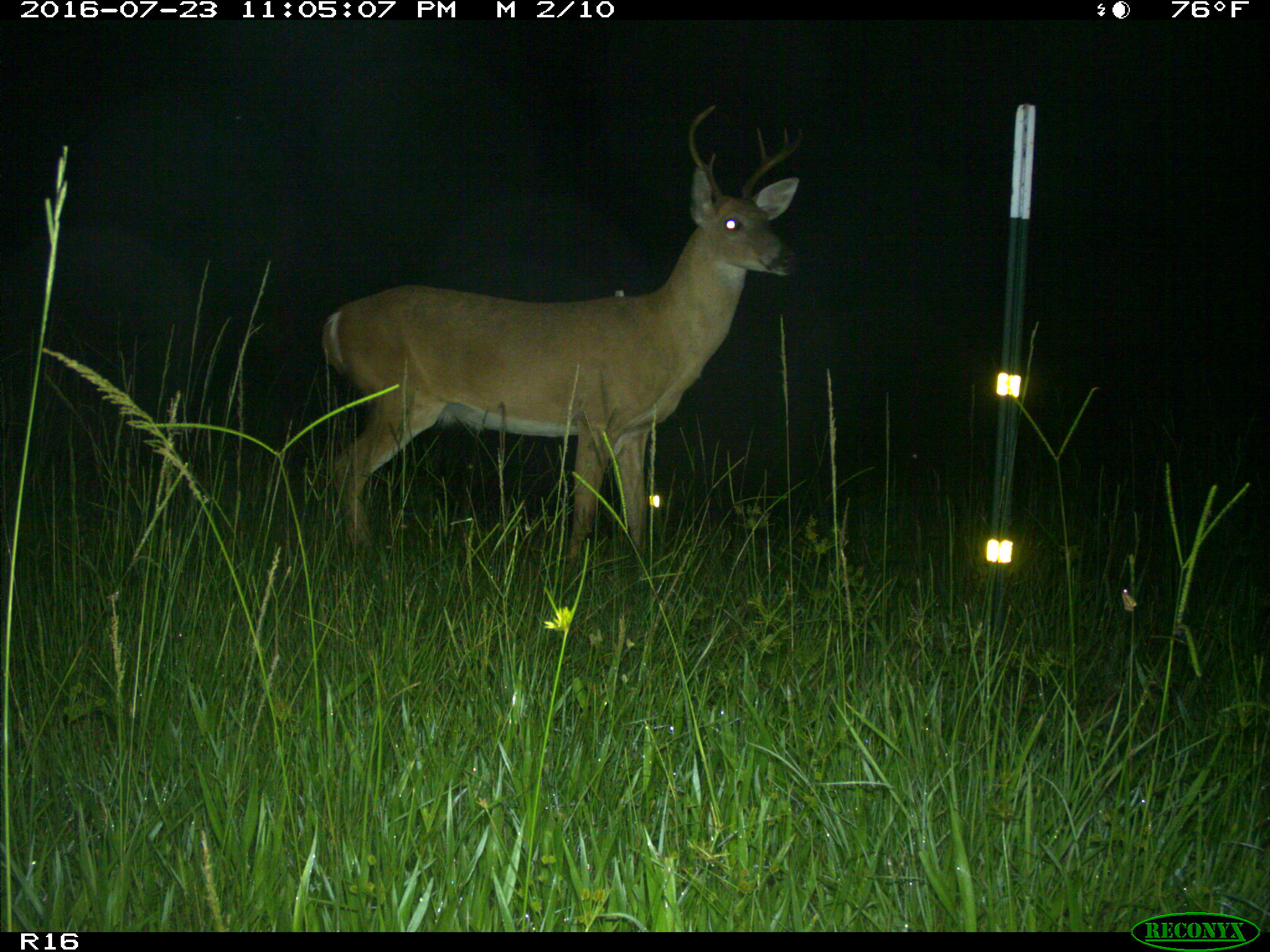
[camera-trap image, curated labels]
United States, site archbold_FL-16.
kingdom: Animalia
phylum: Chordata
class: Mammalia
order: Artiodactyla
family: Cervidae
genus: Odocoileus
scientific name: Odocoileus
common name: deer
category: unidentified deer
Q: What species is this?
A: Unidentified deer (deer) (Odocoileus).